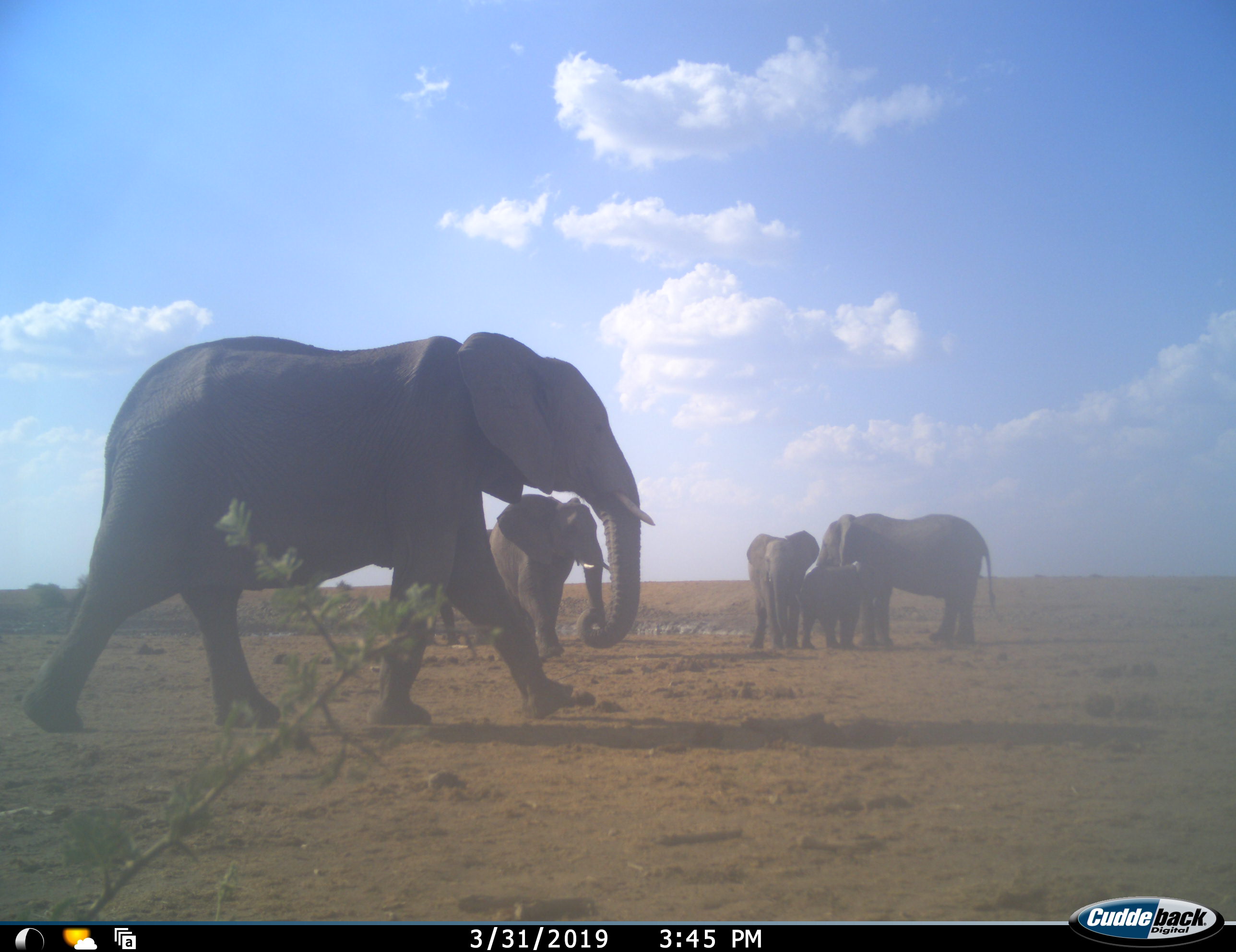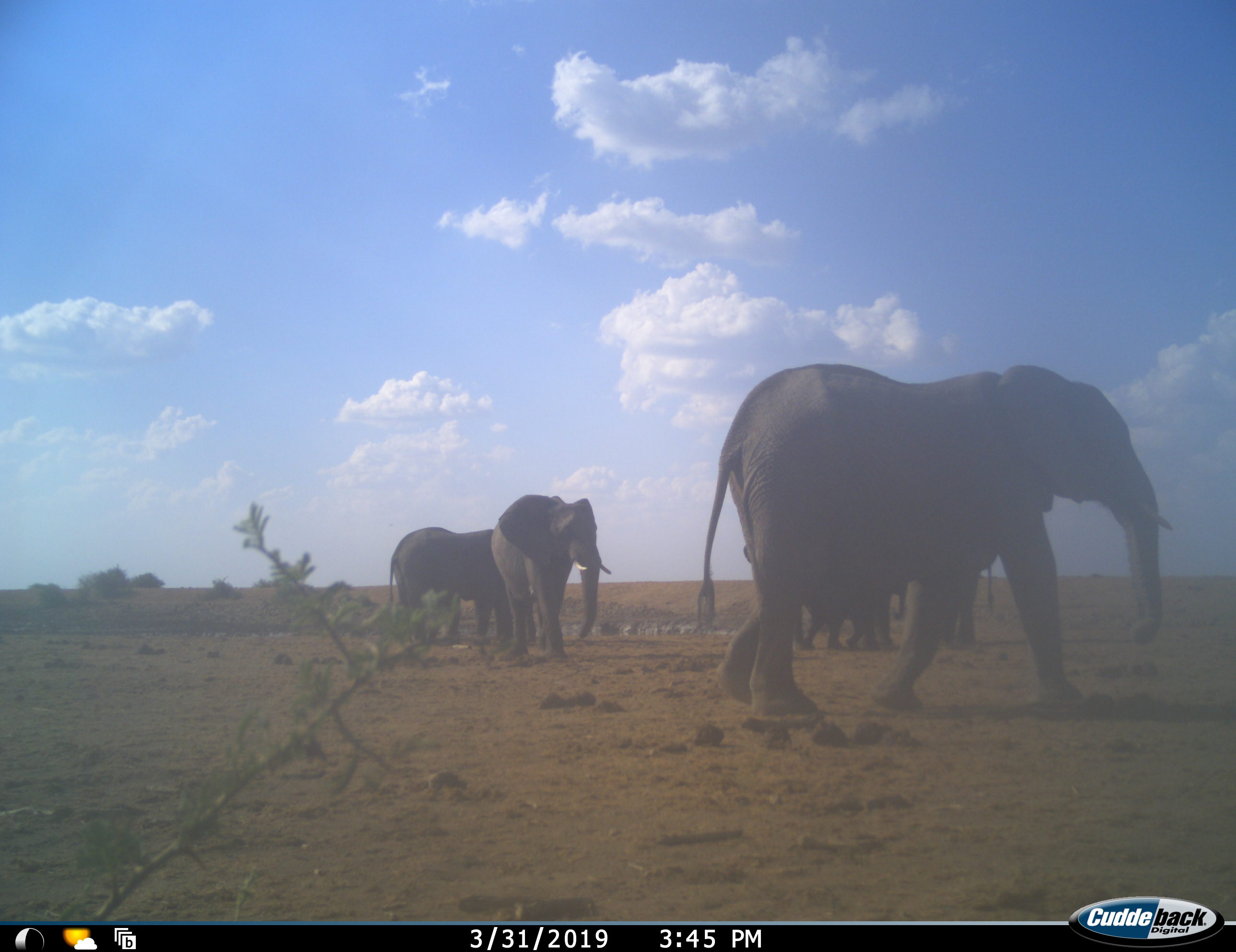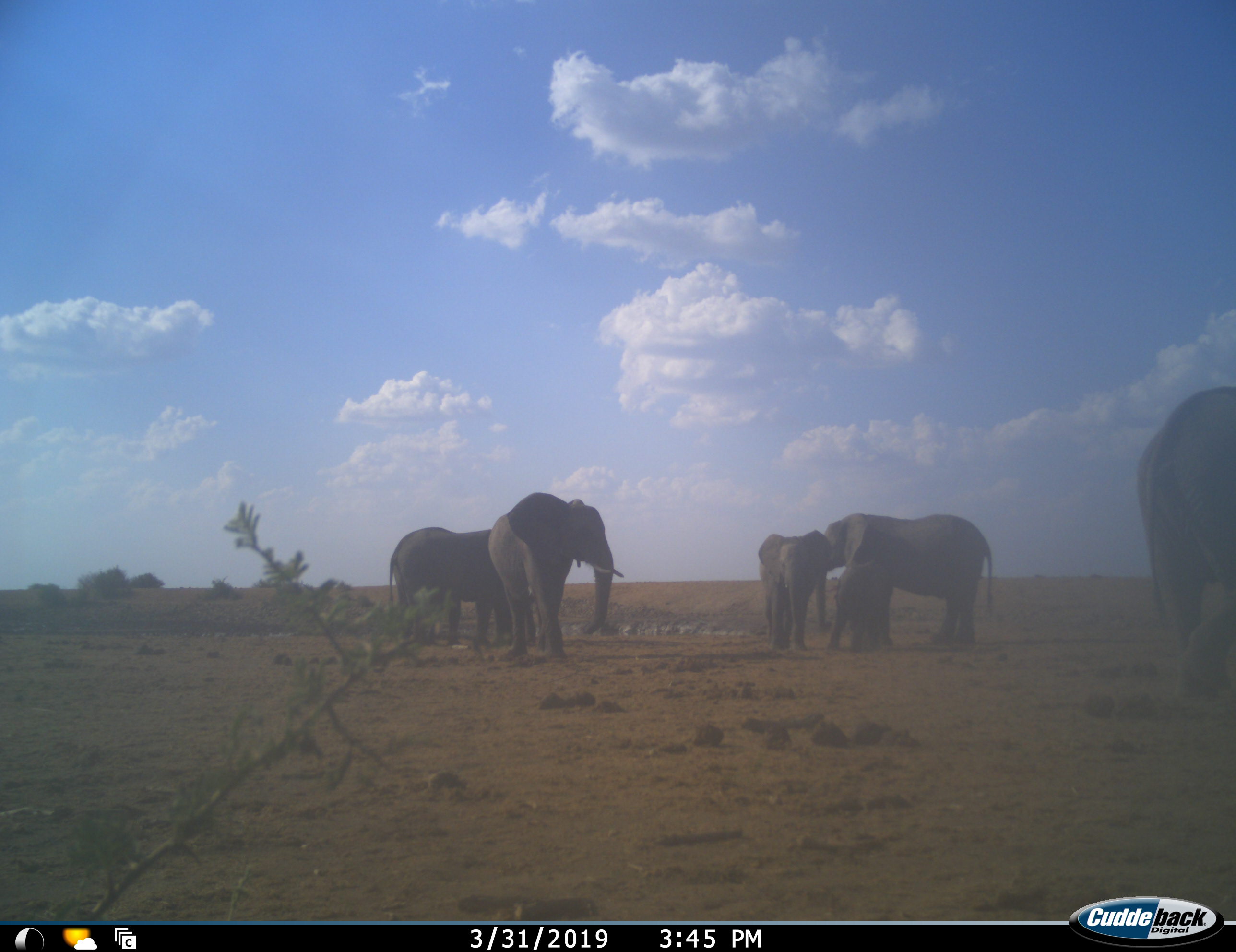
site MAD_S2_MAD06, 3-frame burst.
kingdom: Animalia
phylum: Chordata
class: Mammalia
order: Proboscidea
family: Elephantidae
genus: Loxodonta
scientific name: Loxodonta africana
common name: african bush elephant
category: elephant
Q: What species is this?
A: Elephant (african bush elephant) (Loxodonta africana).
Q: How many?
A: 6.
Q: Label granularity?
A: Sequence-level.